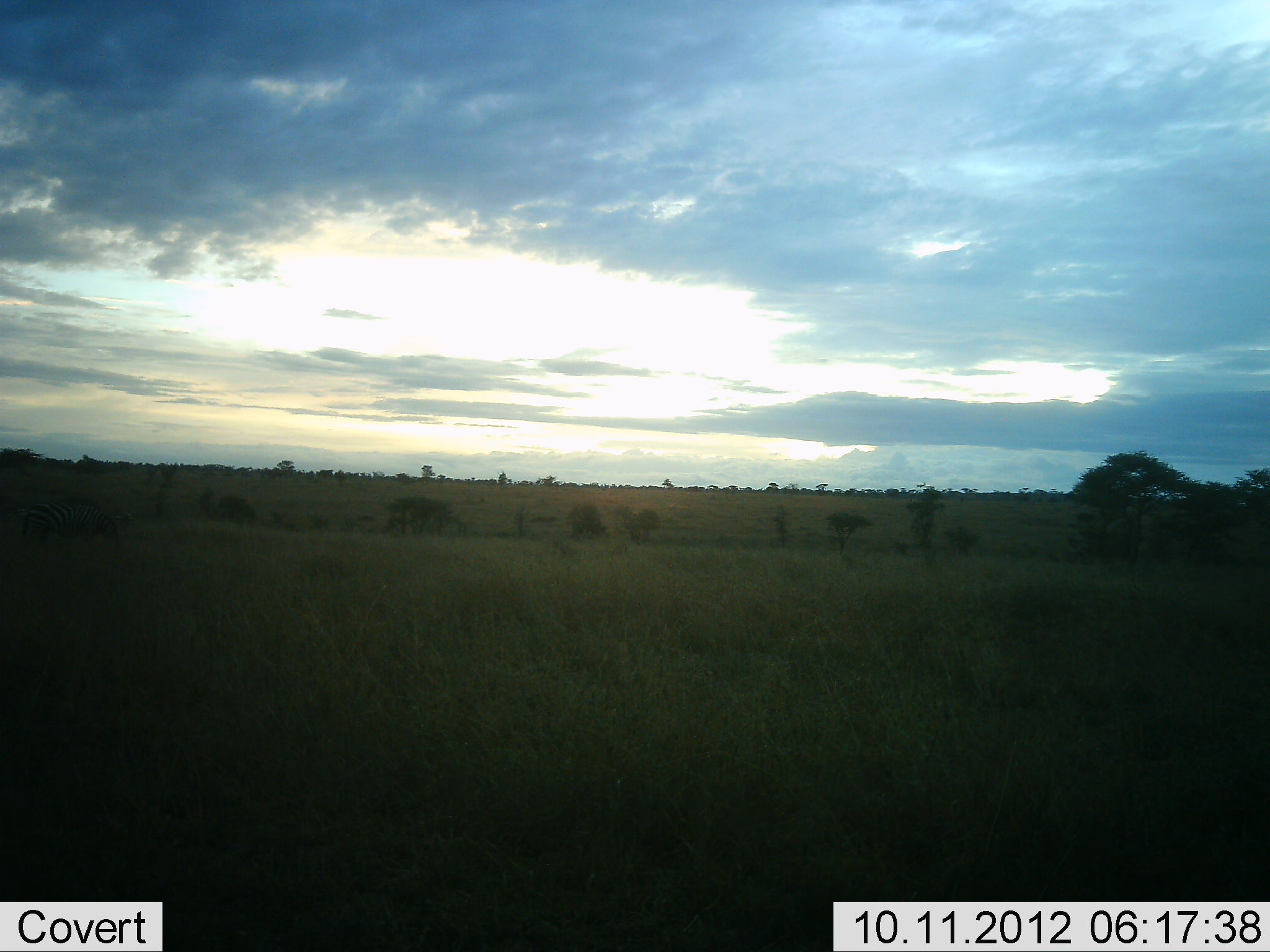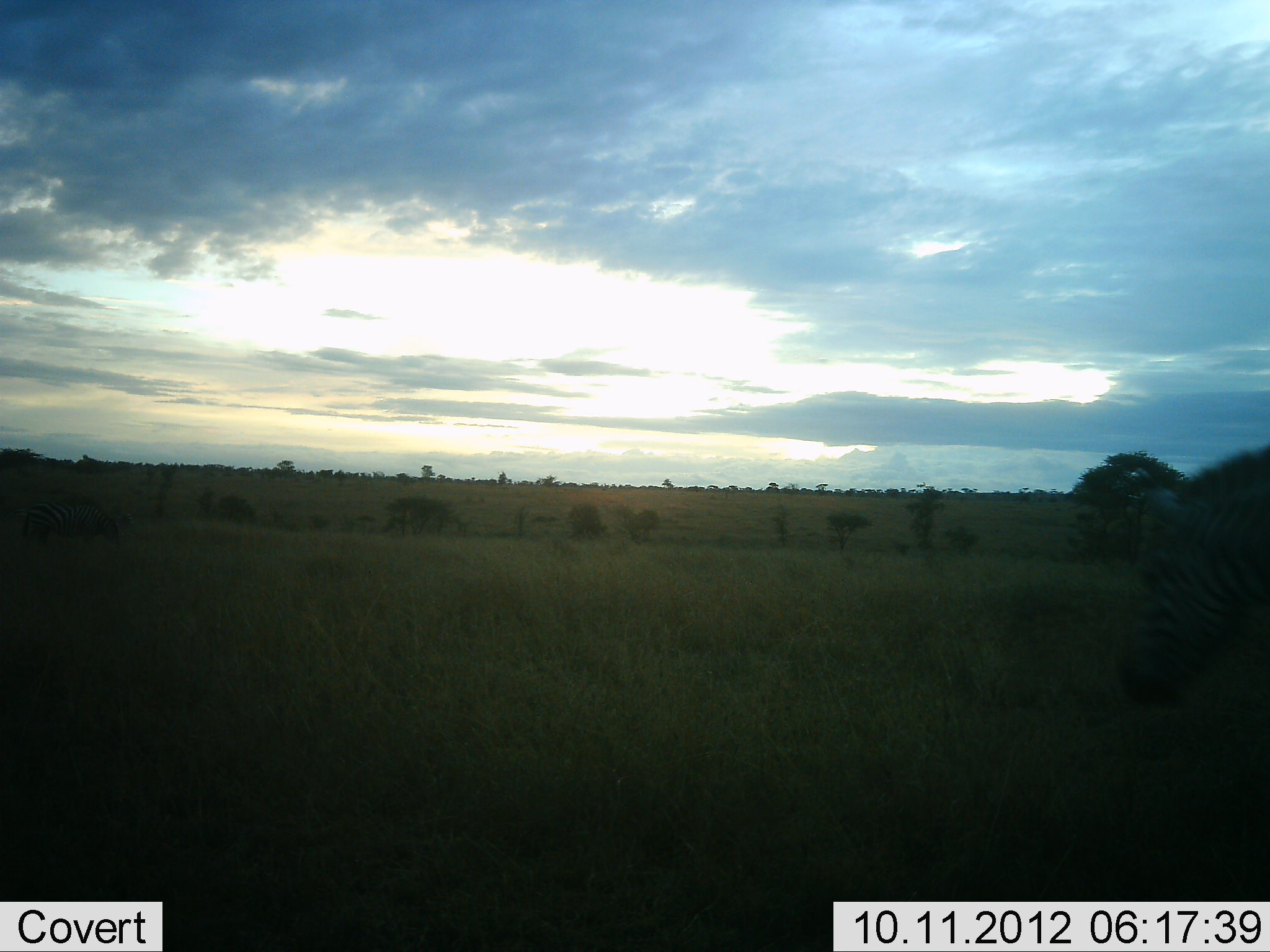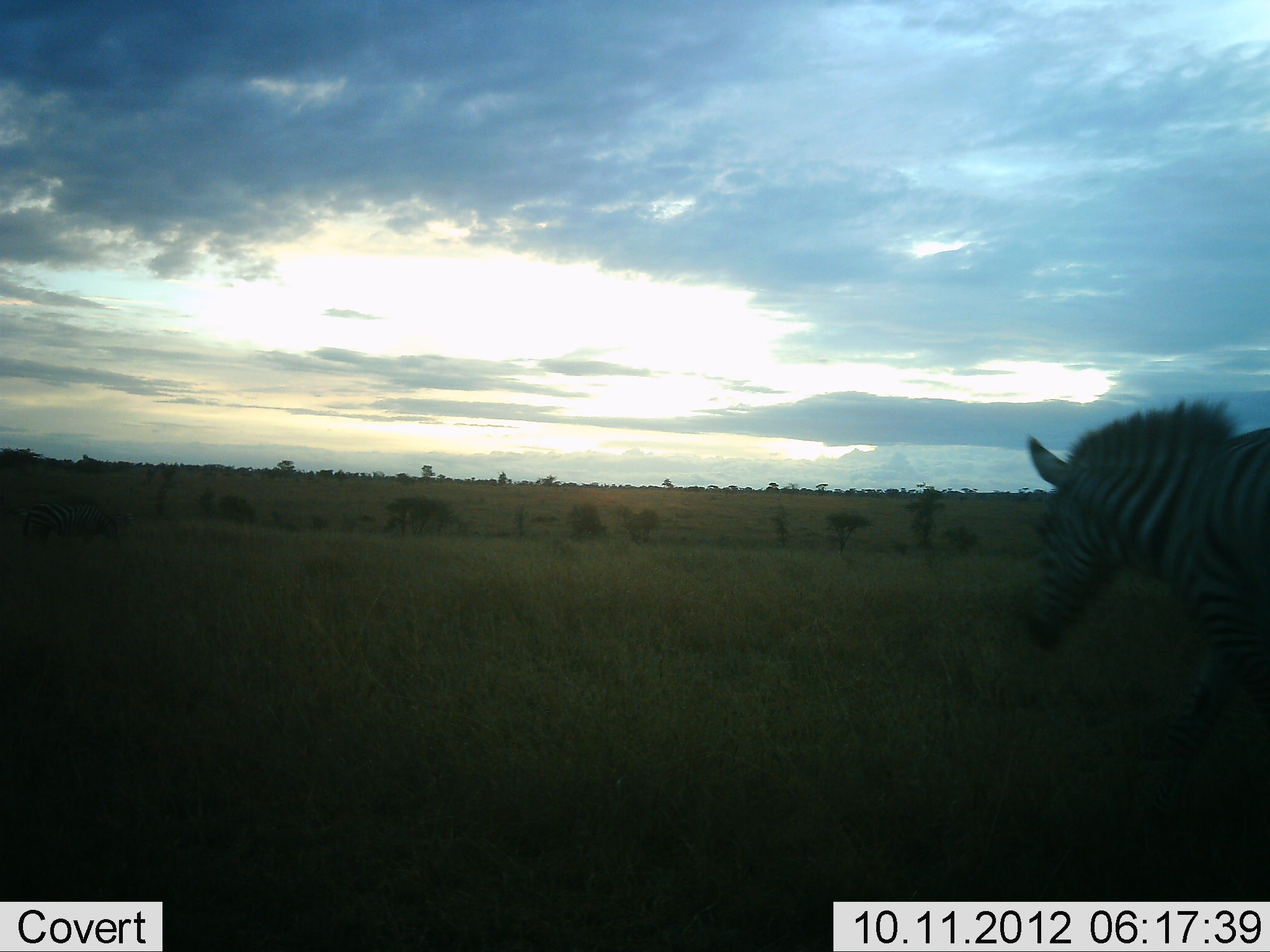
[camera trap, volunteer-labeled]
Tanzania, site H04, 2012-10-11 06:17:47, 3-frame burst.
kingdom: Animalia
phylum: Chordata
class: Mammalia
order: Perissodactyla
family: Equidae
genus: Equus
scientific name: Equus quagga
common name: plains zebra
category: zebra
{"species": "zebra (plains zebra) (Equus quagga)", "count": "1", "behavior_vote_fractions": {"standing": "20%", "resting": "0%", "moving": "90%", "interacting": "0%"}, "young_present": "0%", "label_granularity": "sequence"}